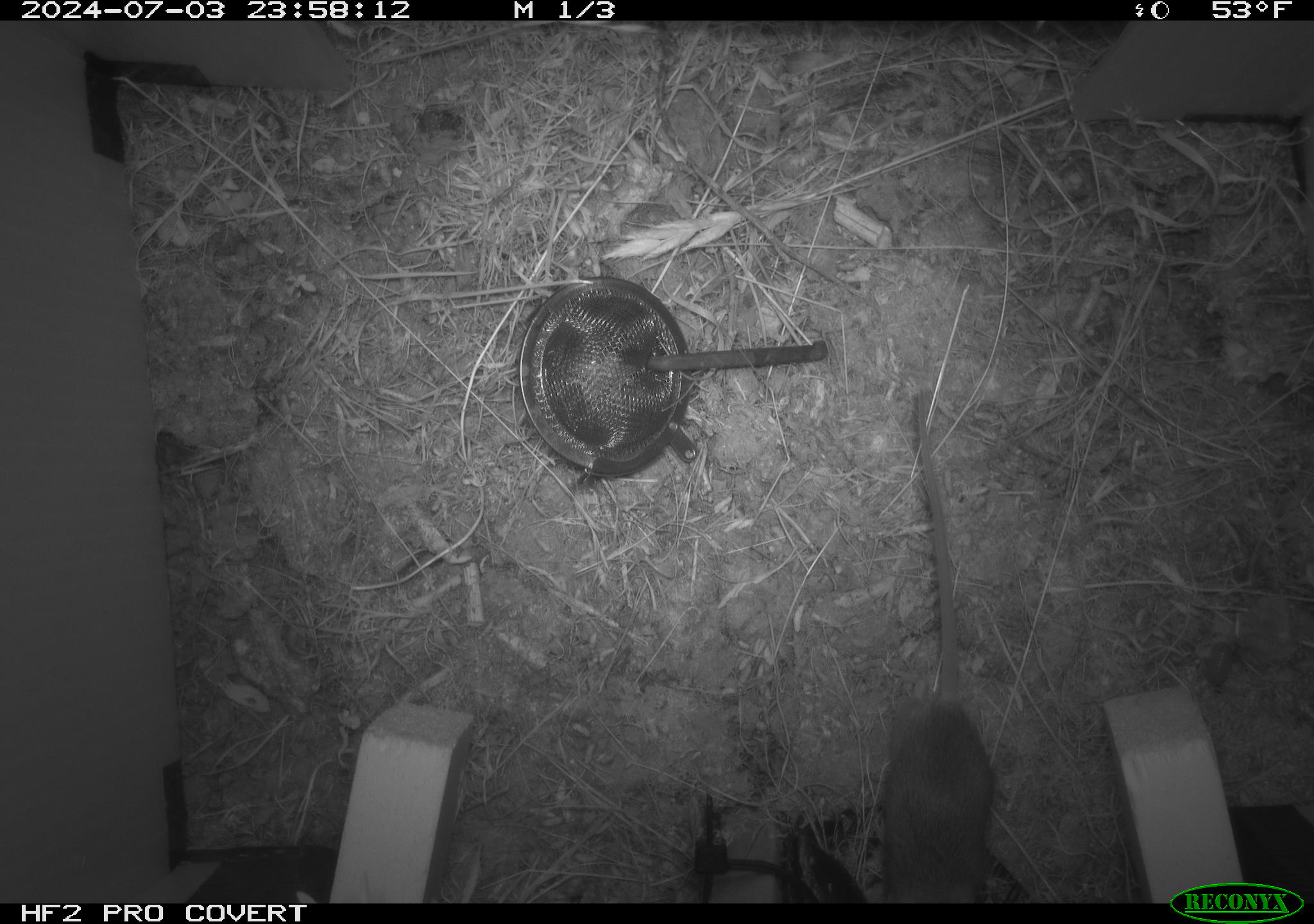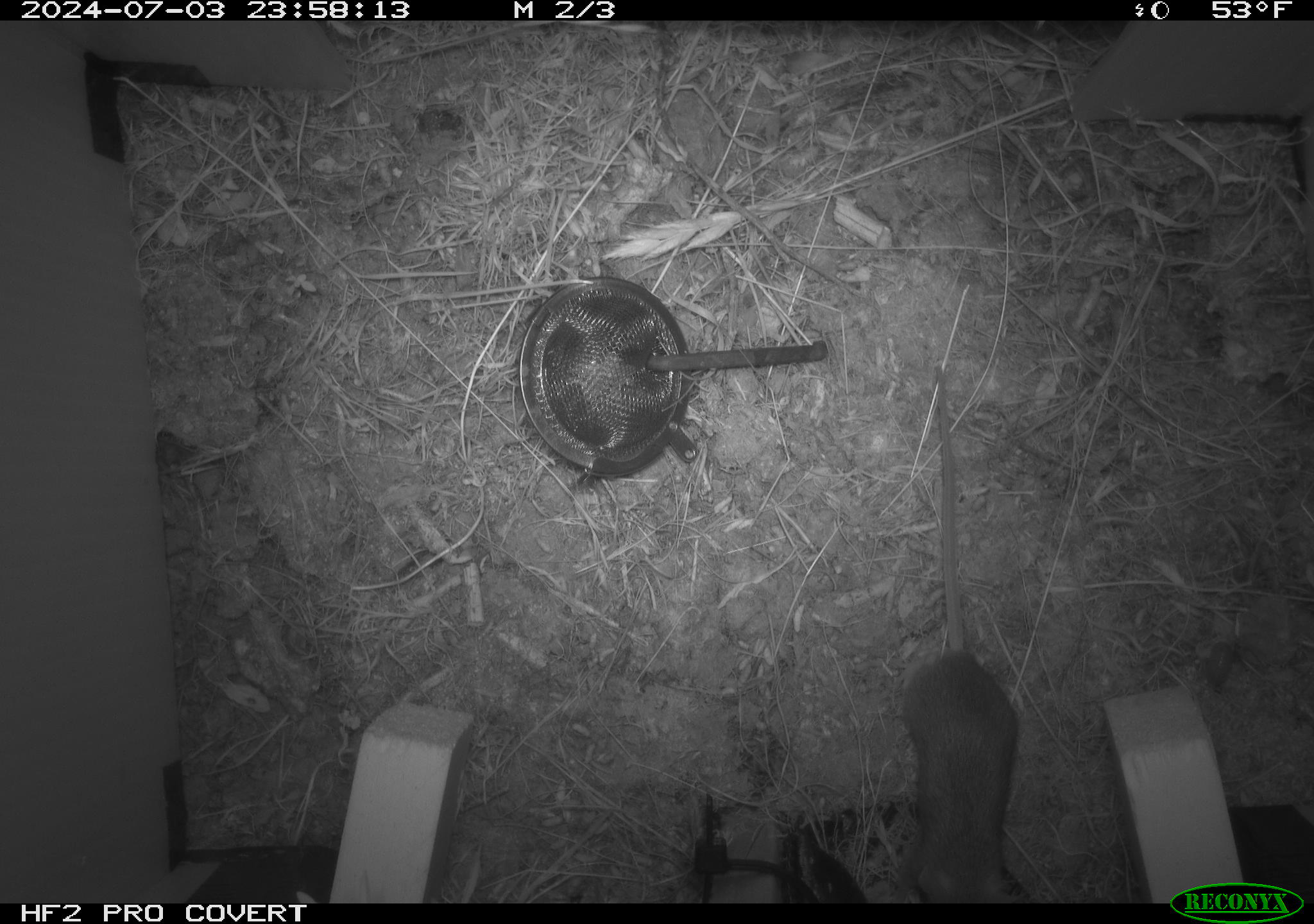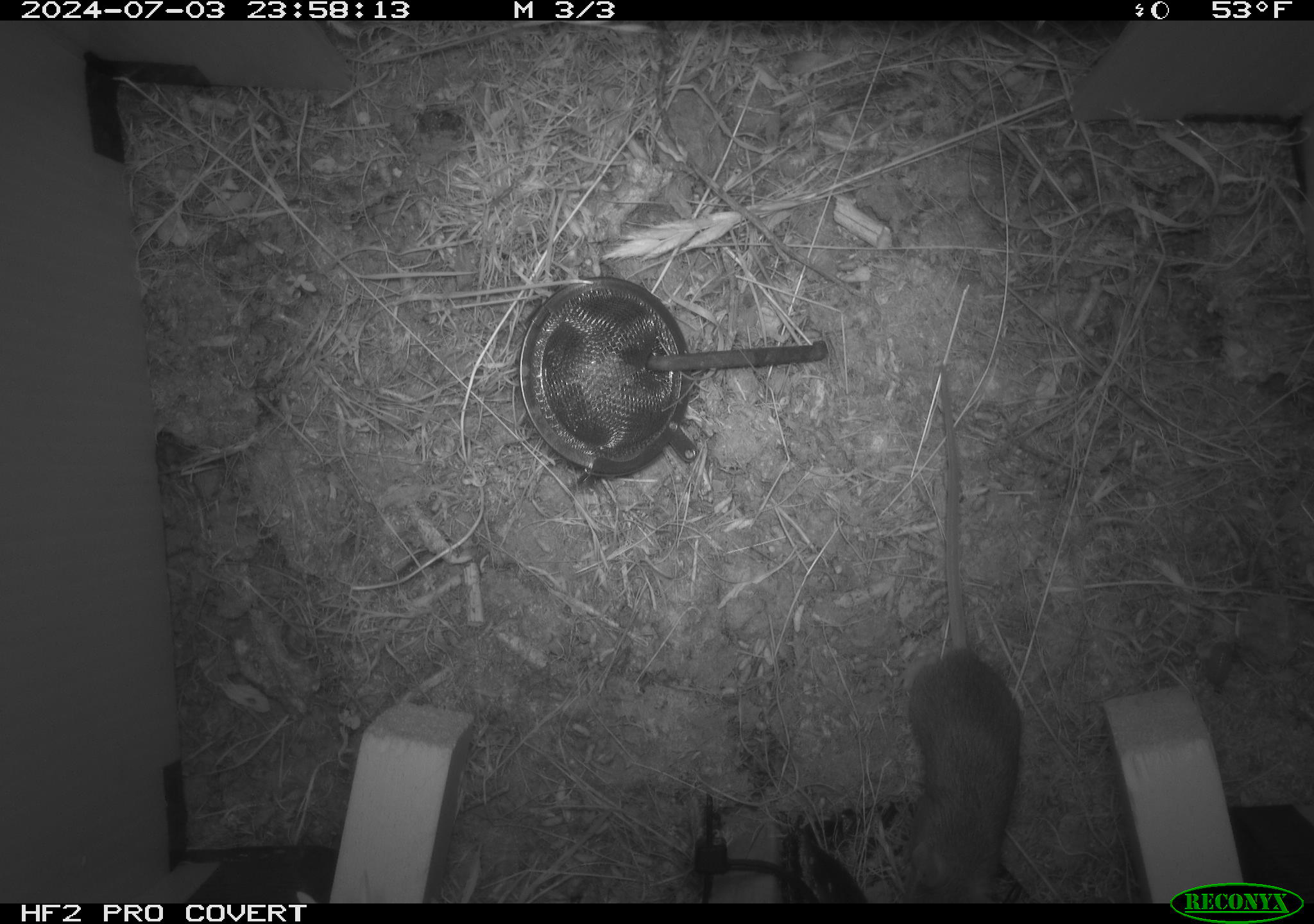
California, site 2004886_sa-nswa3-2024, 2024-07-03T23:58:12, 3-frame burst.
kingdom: Animalia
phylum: Chordata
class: Mammalia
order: Rodentia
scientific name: Rodentia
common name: rodent